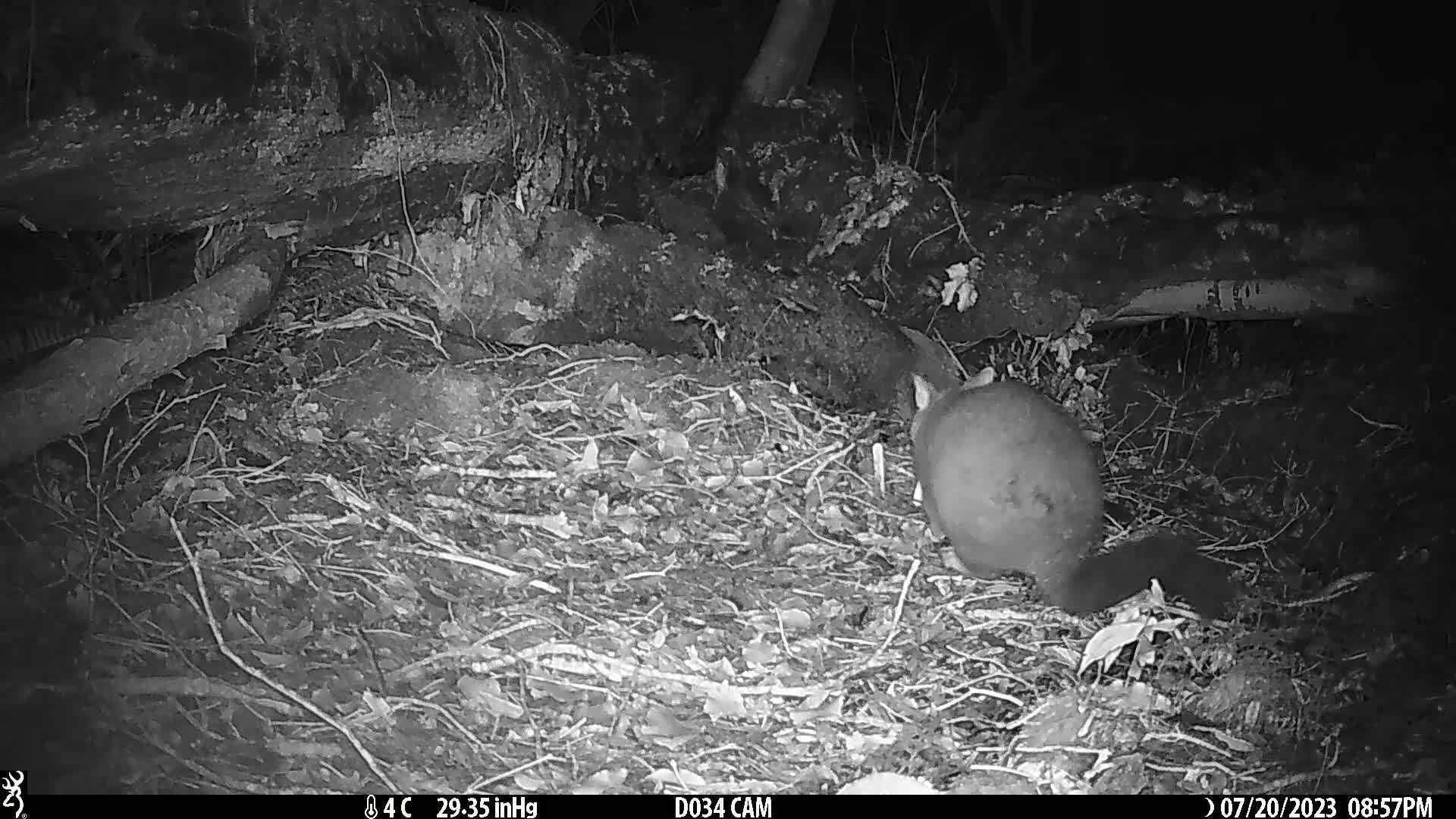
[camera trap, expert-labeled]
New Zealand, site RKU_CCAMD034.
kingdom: Animalia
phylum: Chordata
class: Mammalia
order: Diprotodontia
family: Phalangeridae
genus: Trichosurus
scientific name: Trichosurus vulpecula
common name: common brushtail possum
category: possum